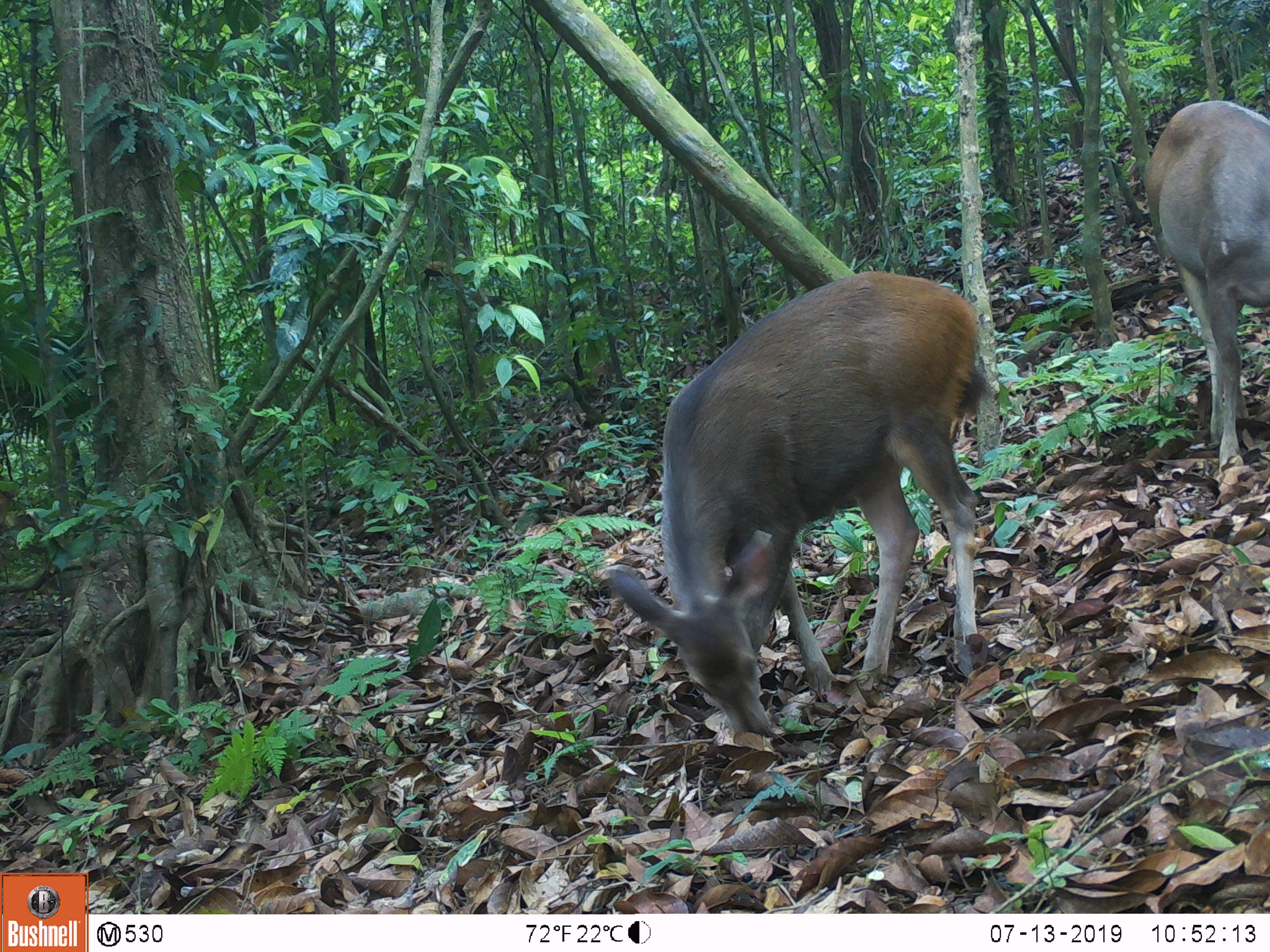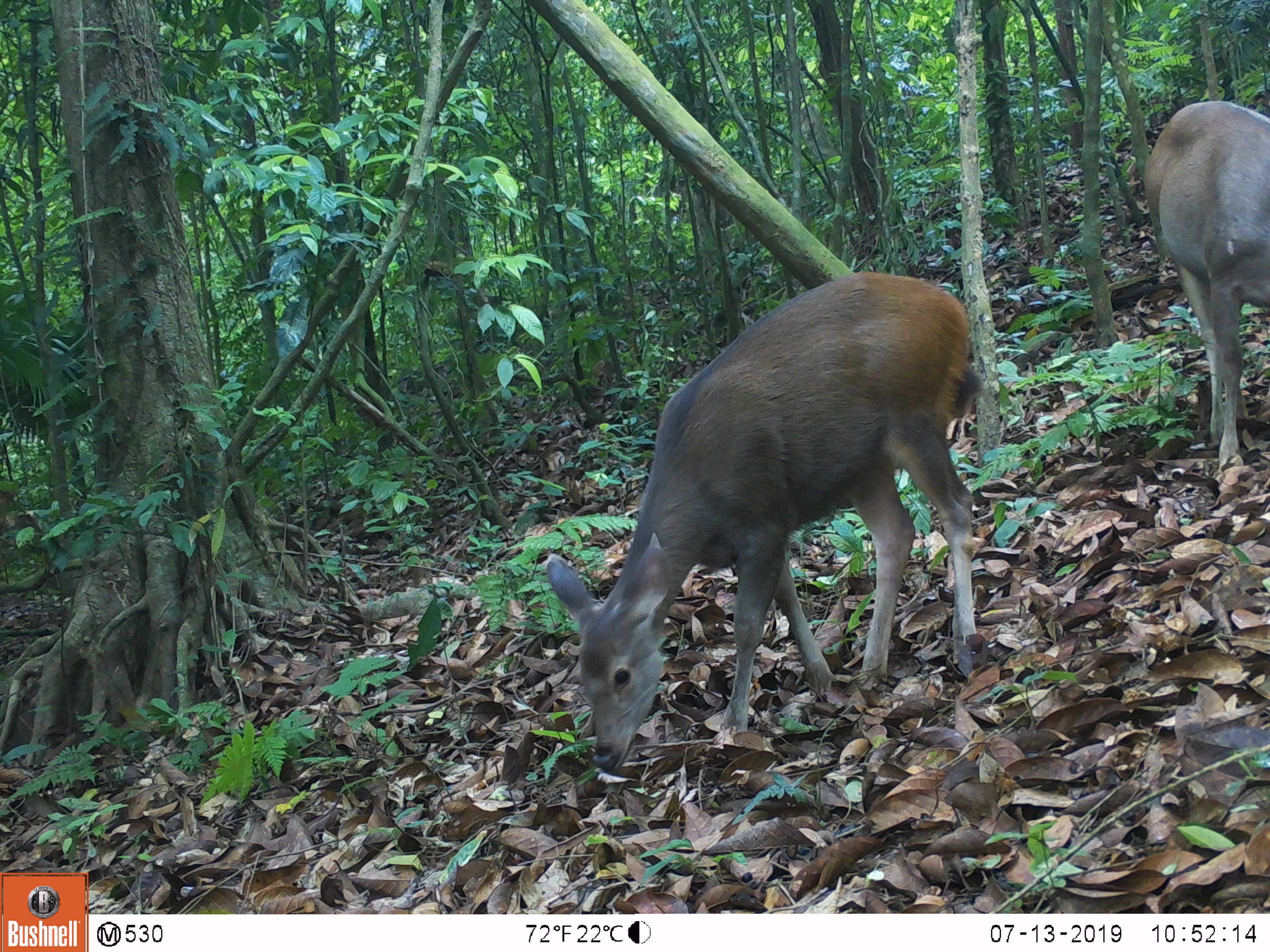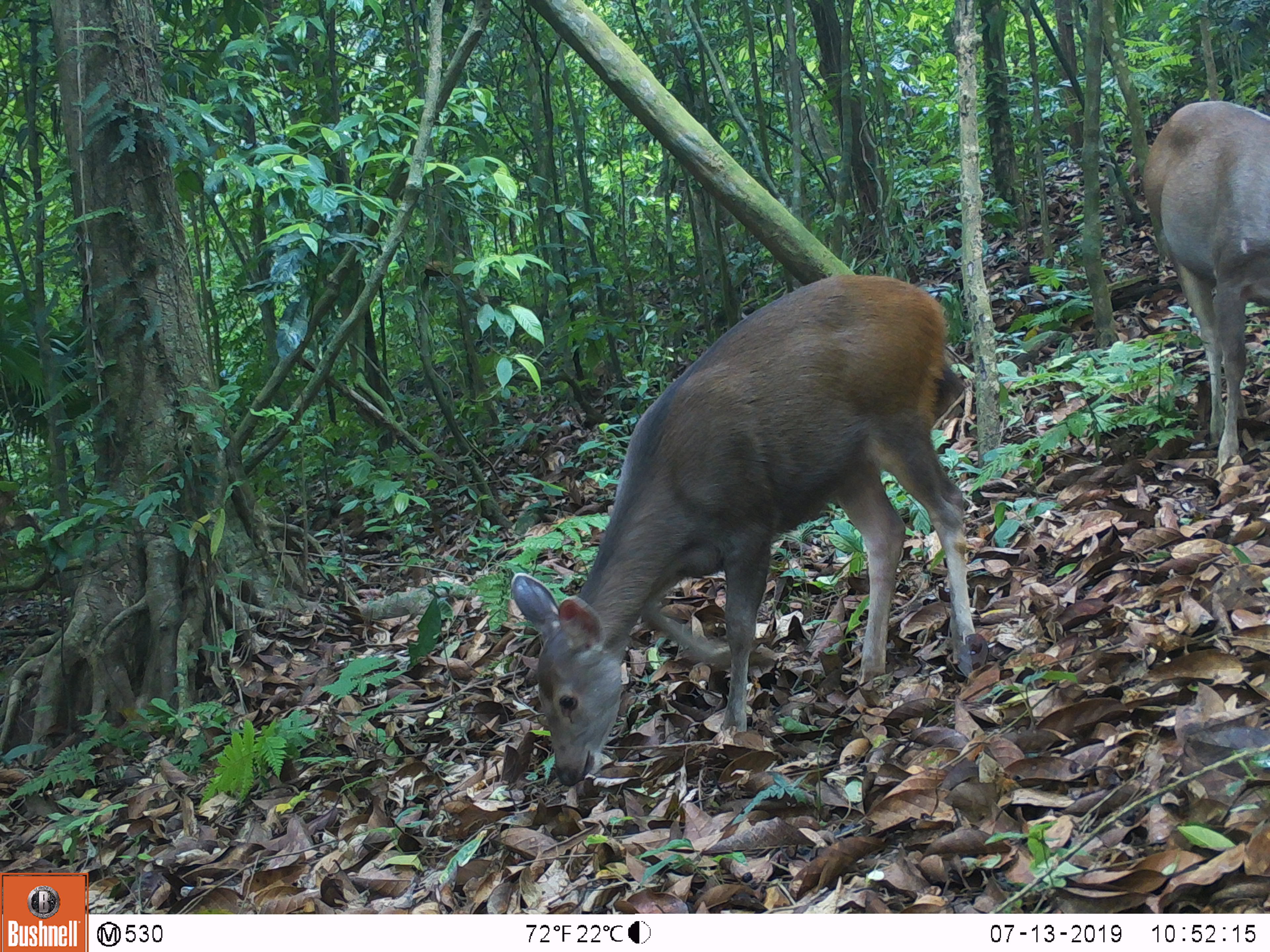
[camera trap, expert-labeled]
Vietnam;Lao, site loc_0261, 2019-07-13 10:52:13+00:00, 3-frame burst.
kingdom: Animalia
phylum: Chordata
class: Mammalia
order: Artiodactyla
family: Cervidae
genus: Rusa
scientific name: Rusa unicolor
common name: sambar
Sambar (Rusa unicolor). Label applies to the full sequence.